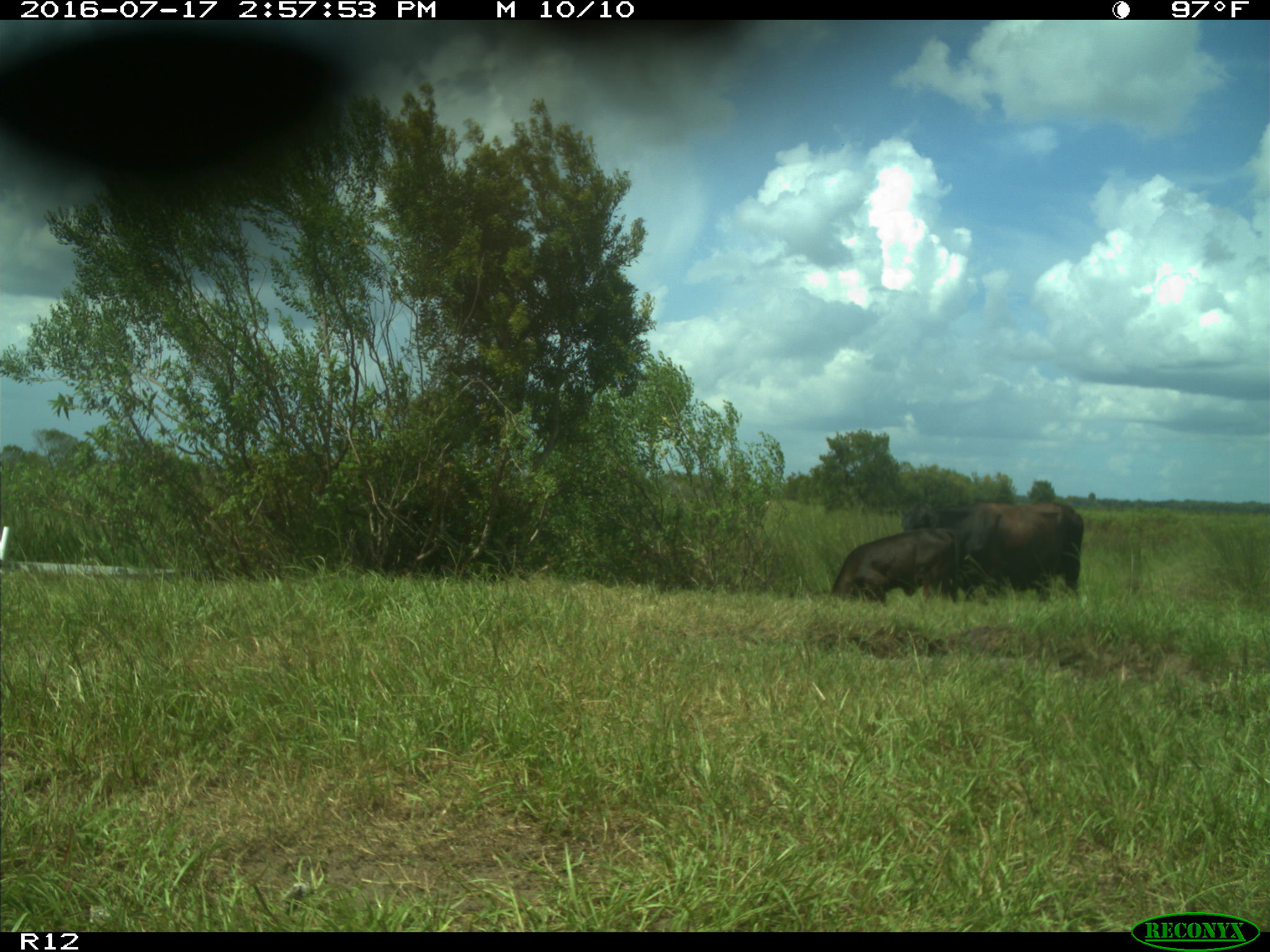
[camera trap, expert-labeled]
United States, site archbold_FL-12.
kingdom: Animalia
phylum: Chordata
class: Mammalia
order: Artiodactyla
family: Bovidae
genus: Bos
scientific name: Bos taurus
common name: domestic cow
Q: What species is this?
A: Bos taurus (domestic cow).